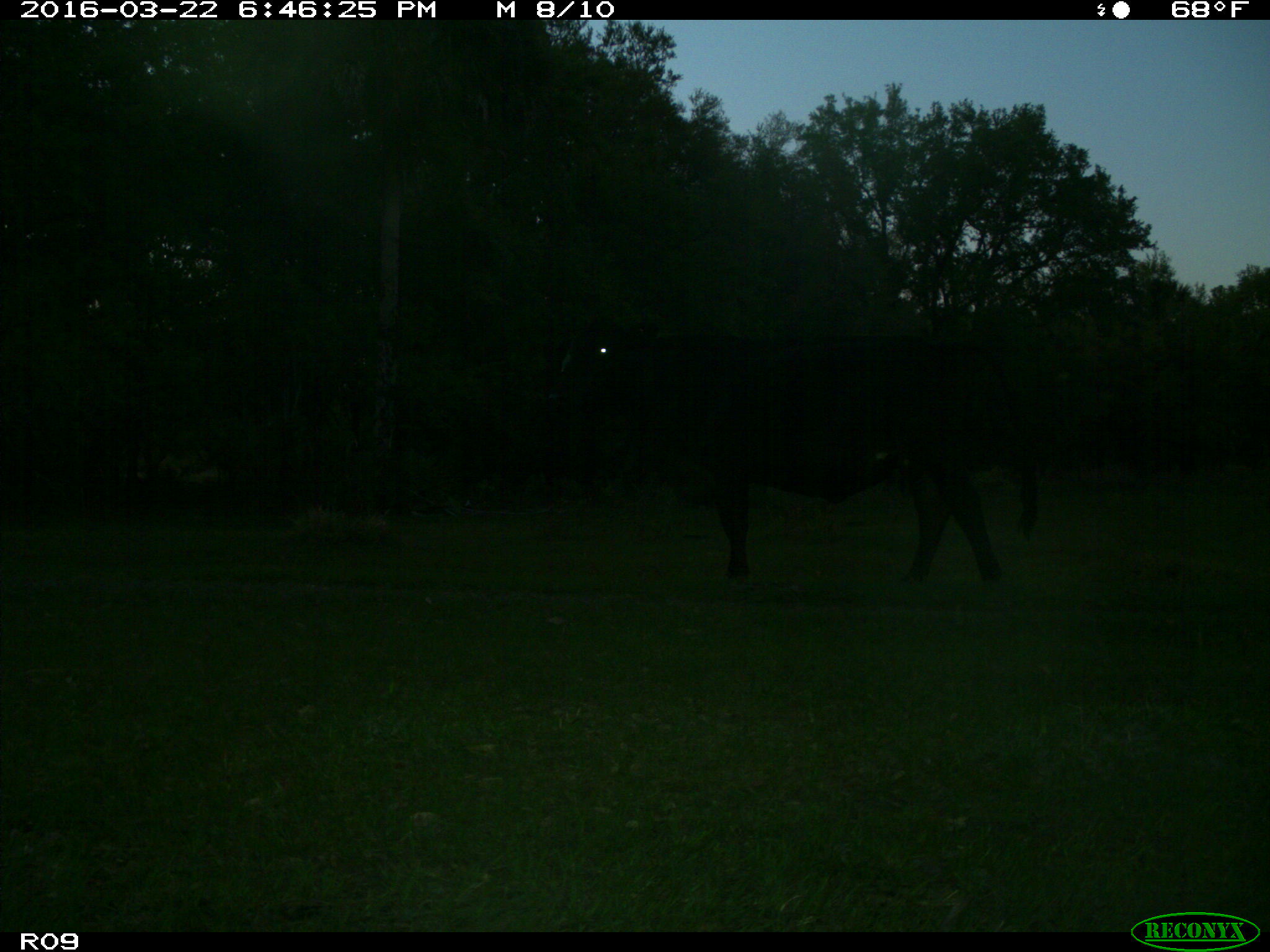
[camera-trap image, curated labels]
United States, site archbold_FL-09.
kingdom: Animalia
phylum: Chordata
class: Mammalia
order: Artiodactyla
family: Bovidae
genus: Bos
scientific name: Bos taurus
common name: domestic cow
Bos taurus (domestic cow).